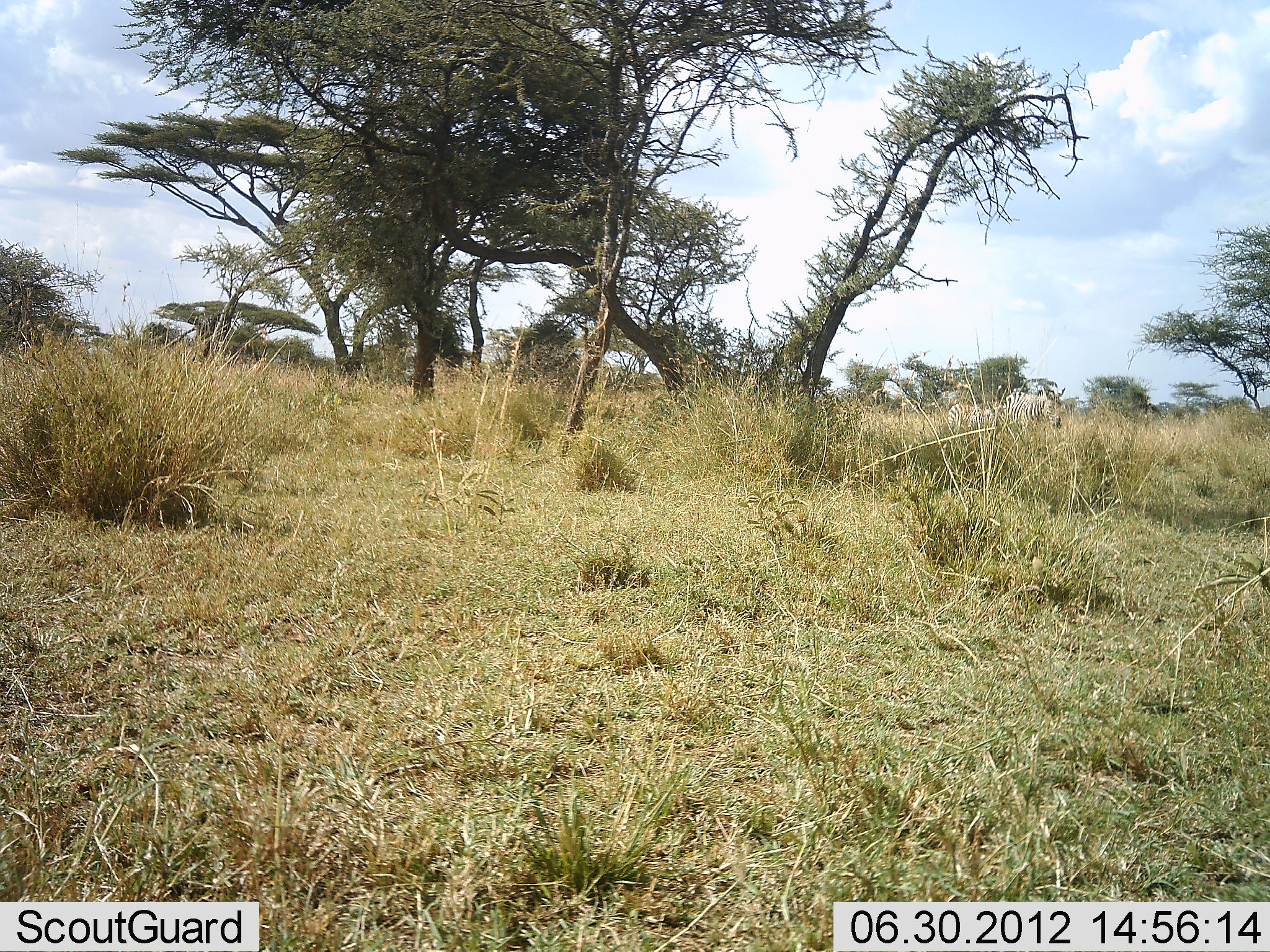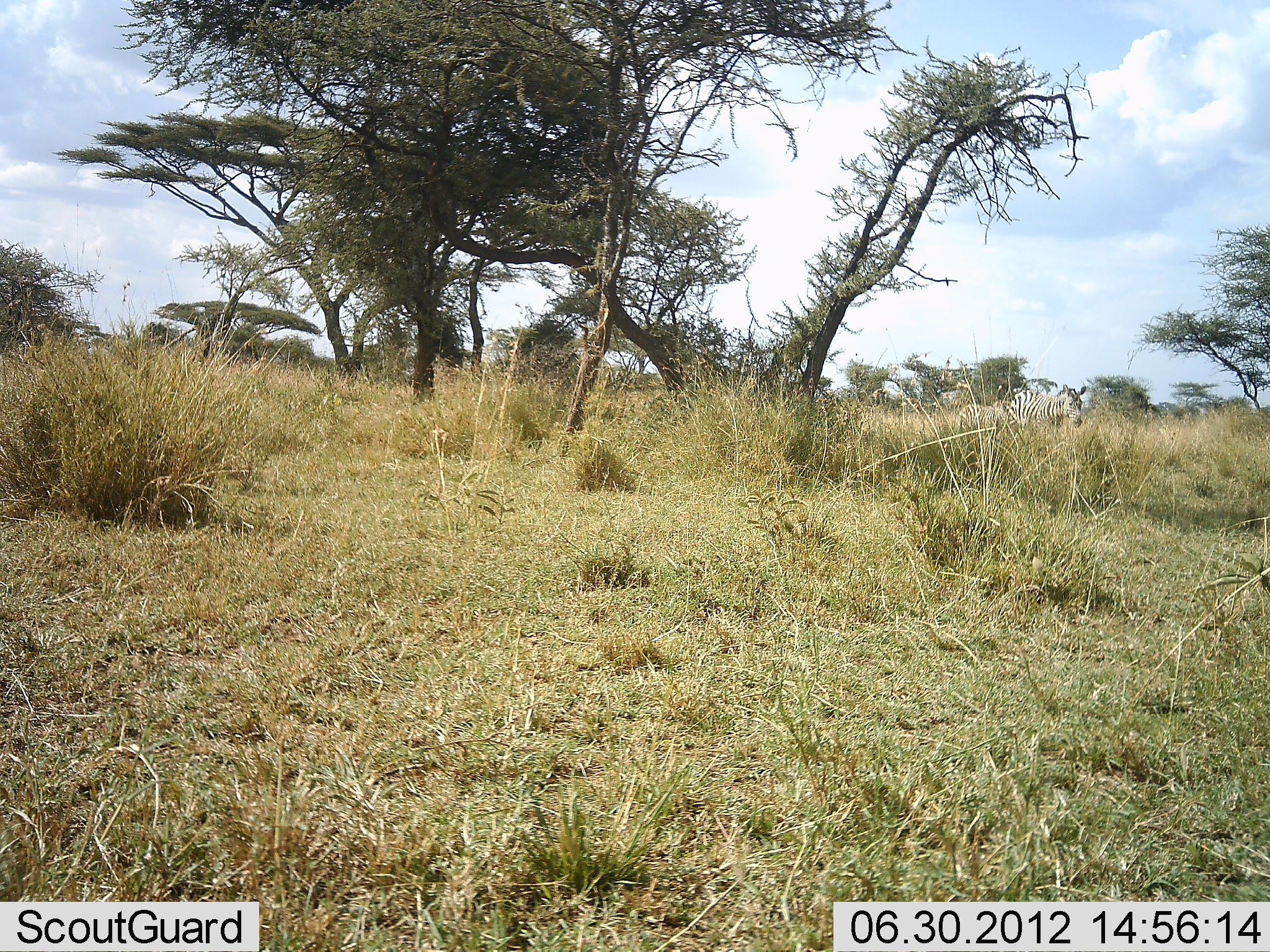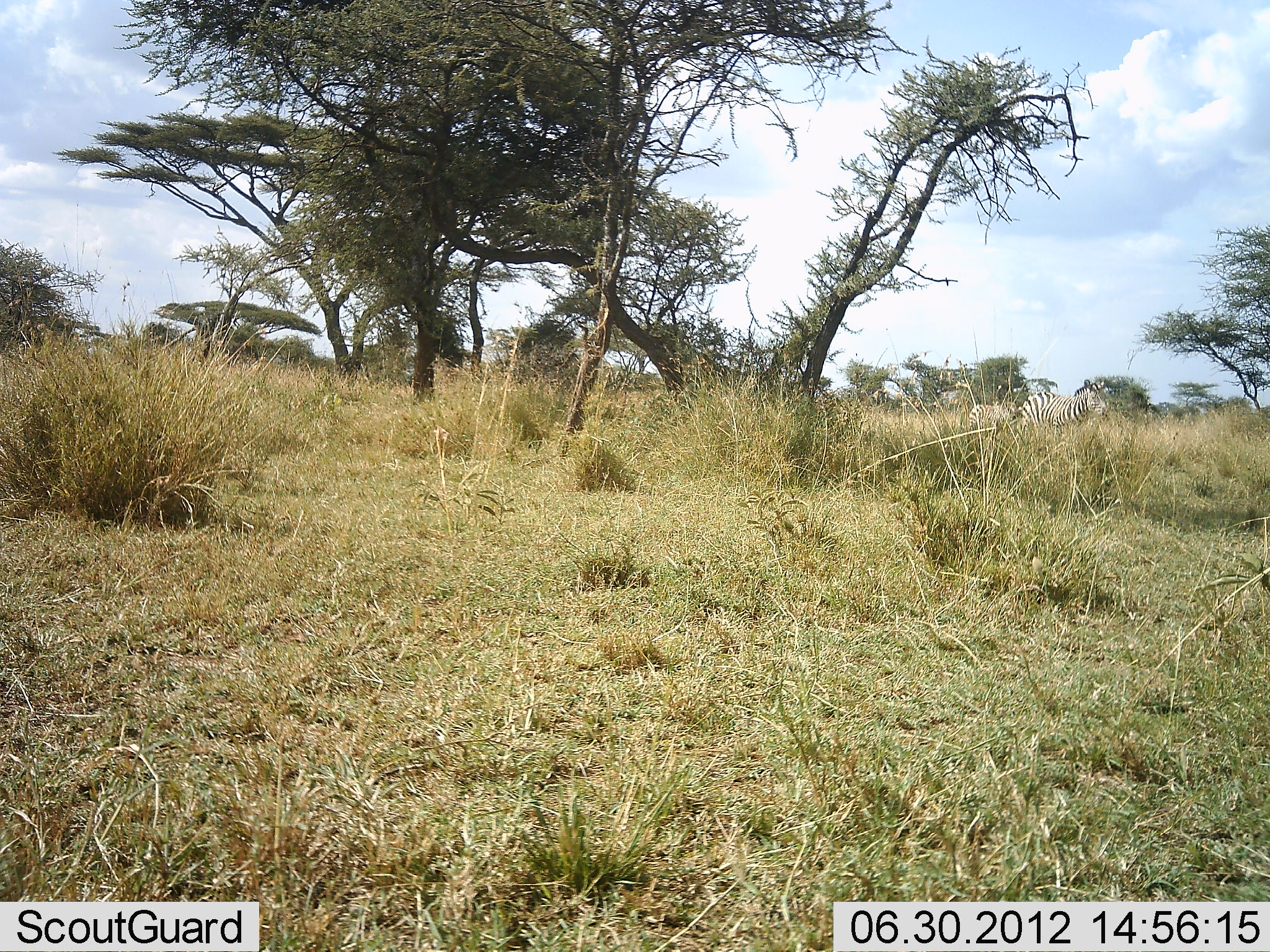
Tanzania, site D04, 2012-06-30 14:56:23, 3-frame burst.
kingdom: Animalia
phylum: Chordata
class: Mammalia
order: Perissodactyla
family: Equidae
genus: Equus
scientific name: Equus quagga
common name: plains zebra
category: zebra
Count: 2.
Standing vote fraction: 0%.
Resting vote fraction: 0%.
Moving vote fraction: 100%.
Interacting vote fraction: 0%.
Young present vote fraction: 20%.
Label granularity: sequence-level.